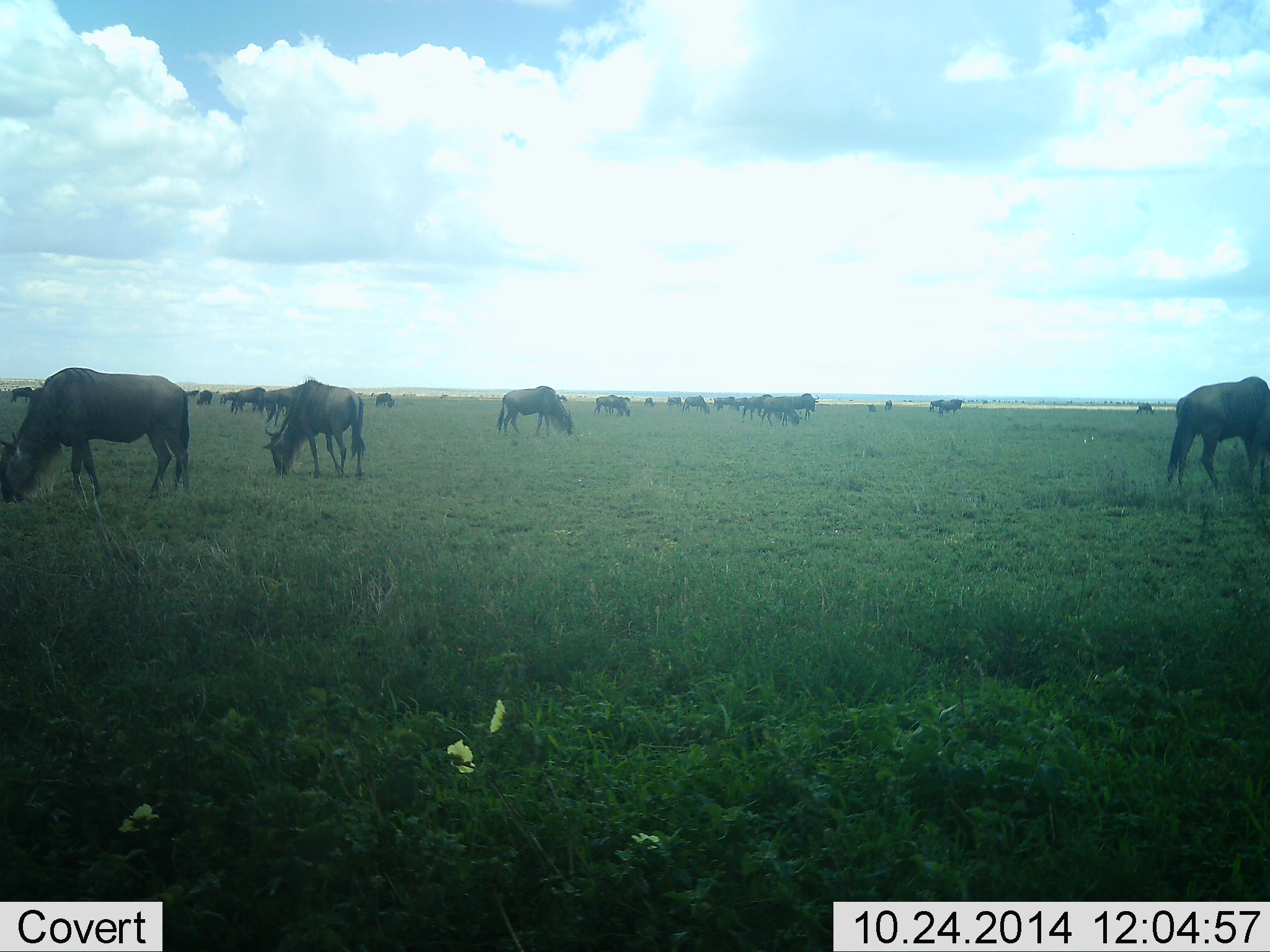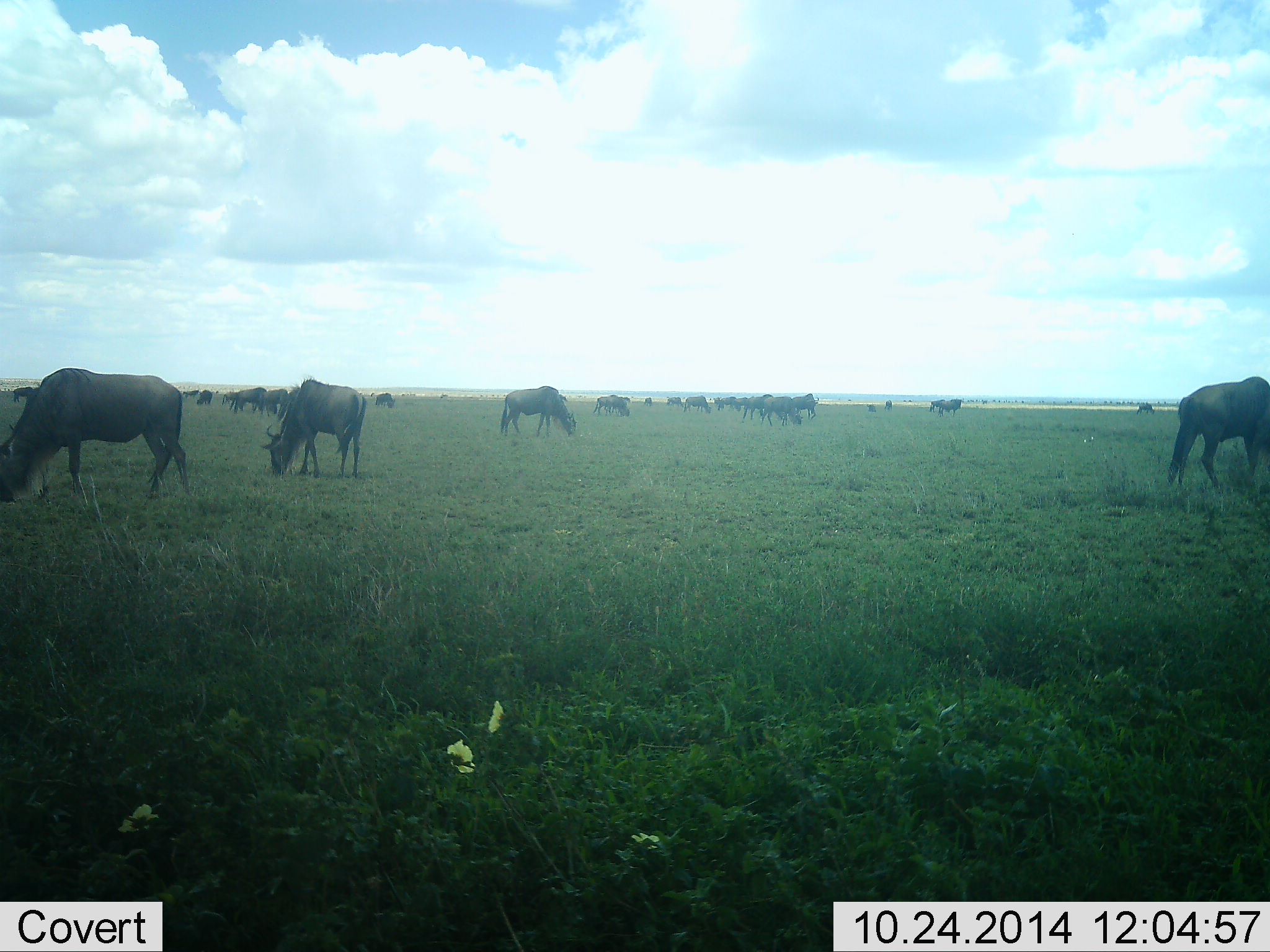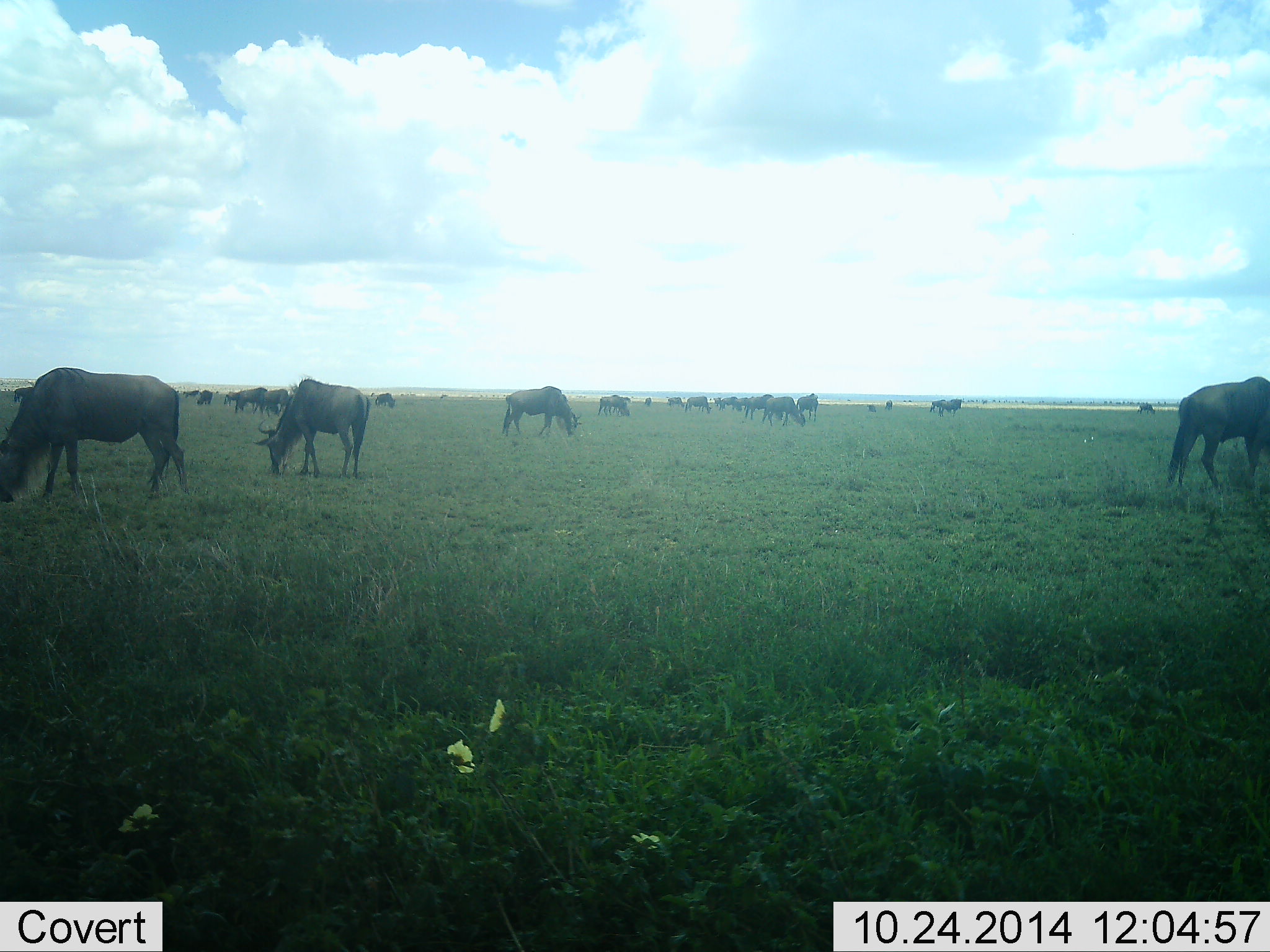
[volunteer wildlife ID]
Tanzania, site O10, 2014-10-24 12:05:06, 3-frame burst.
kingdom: Animalia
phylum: Chordata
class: Mammalia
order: Artiodactyla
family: Bovidae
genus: Connochaetes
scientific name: Connochaetes taurinus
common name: blue wildebeest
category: wildebeest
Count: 11-50.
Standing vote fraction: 50%.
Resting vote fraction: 10%.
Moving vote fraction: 40%.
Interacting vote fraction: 0%.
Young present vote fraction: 0%.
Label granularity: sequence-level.